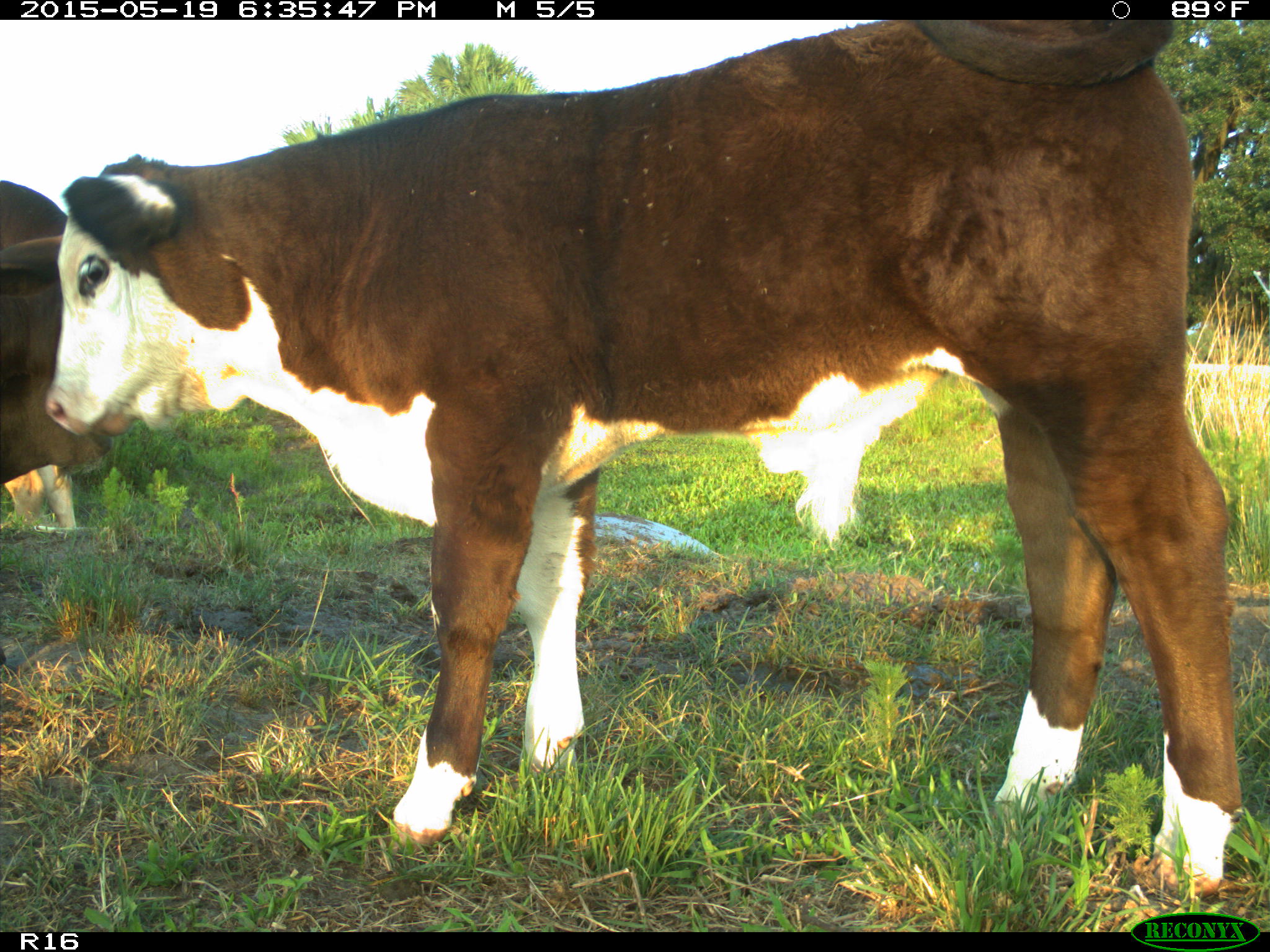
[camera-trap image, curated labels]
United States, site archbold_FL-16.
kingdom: Animalia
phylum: Chordata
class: Mammalia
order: Artiodactyla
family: Bovidae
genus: Bos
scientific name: Bos taurus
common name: domestic cow